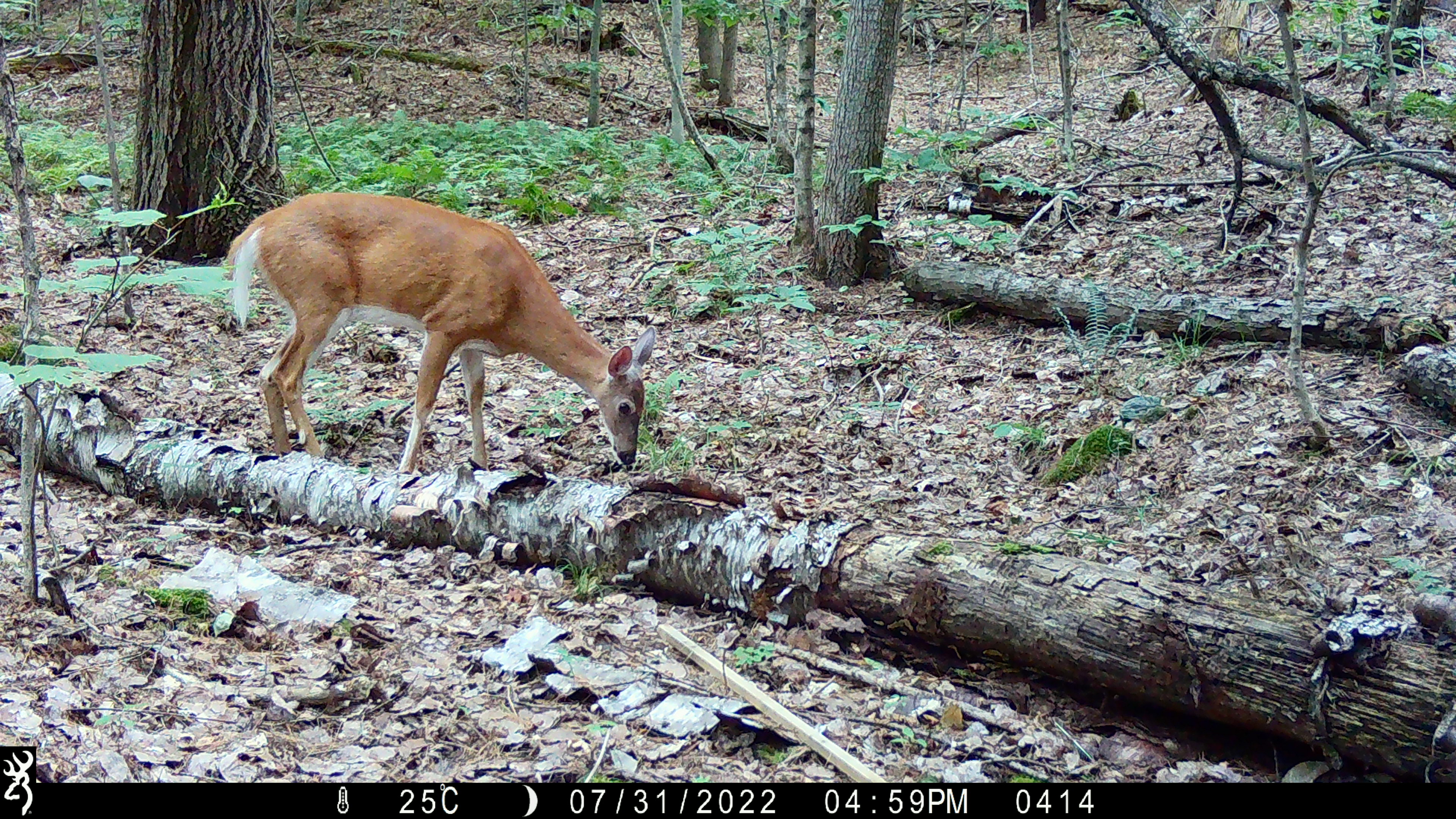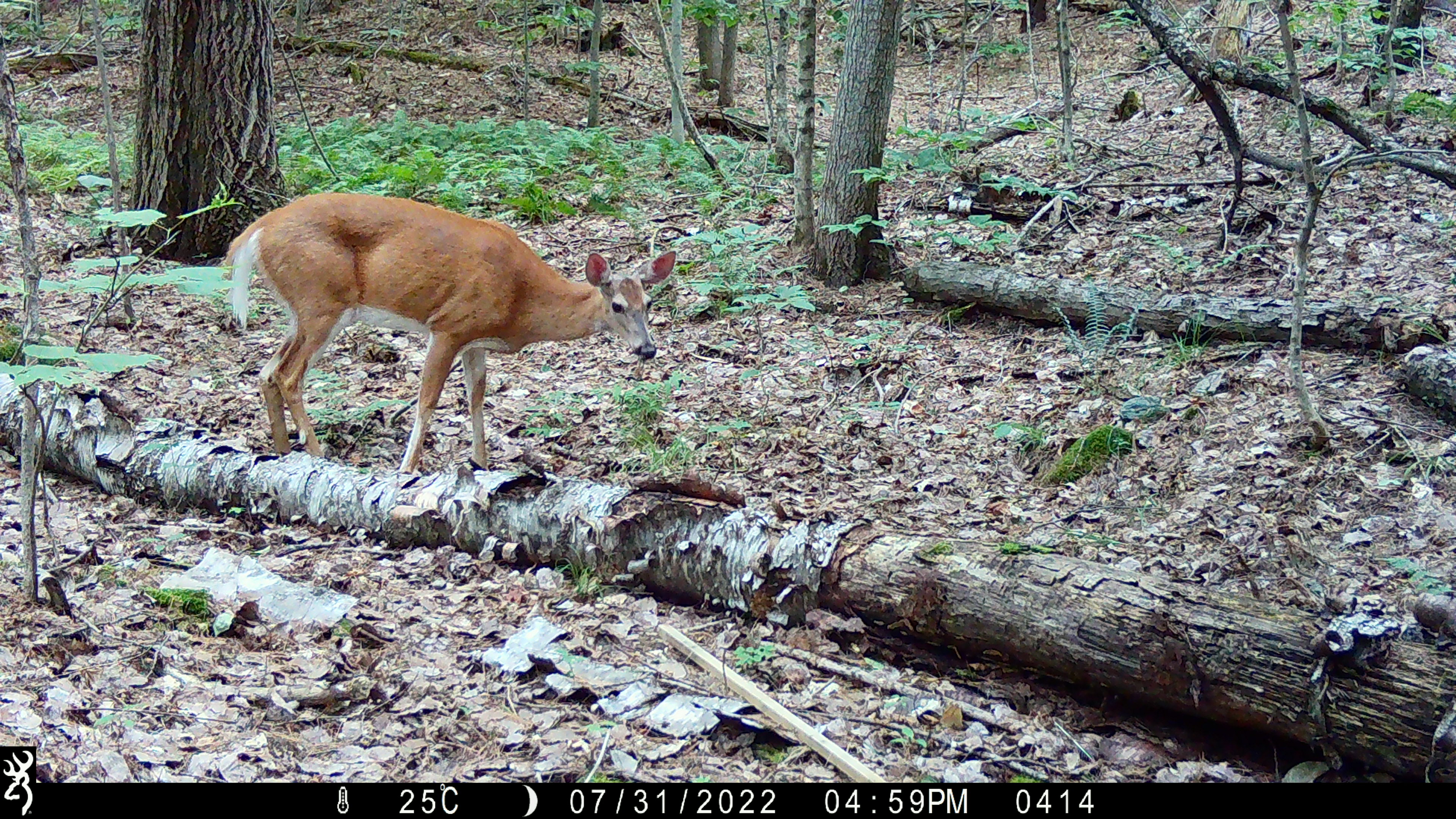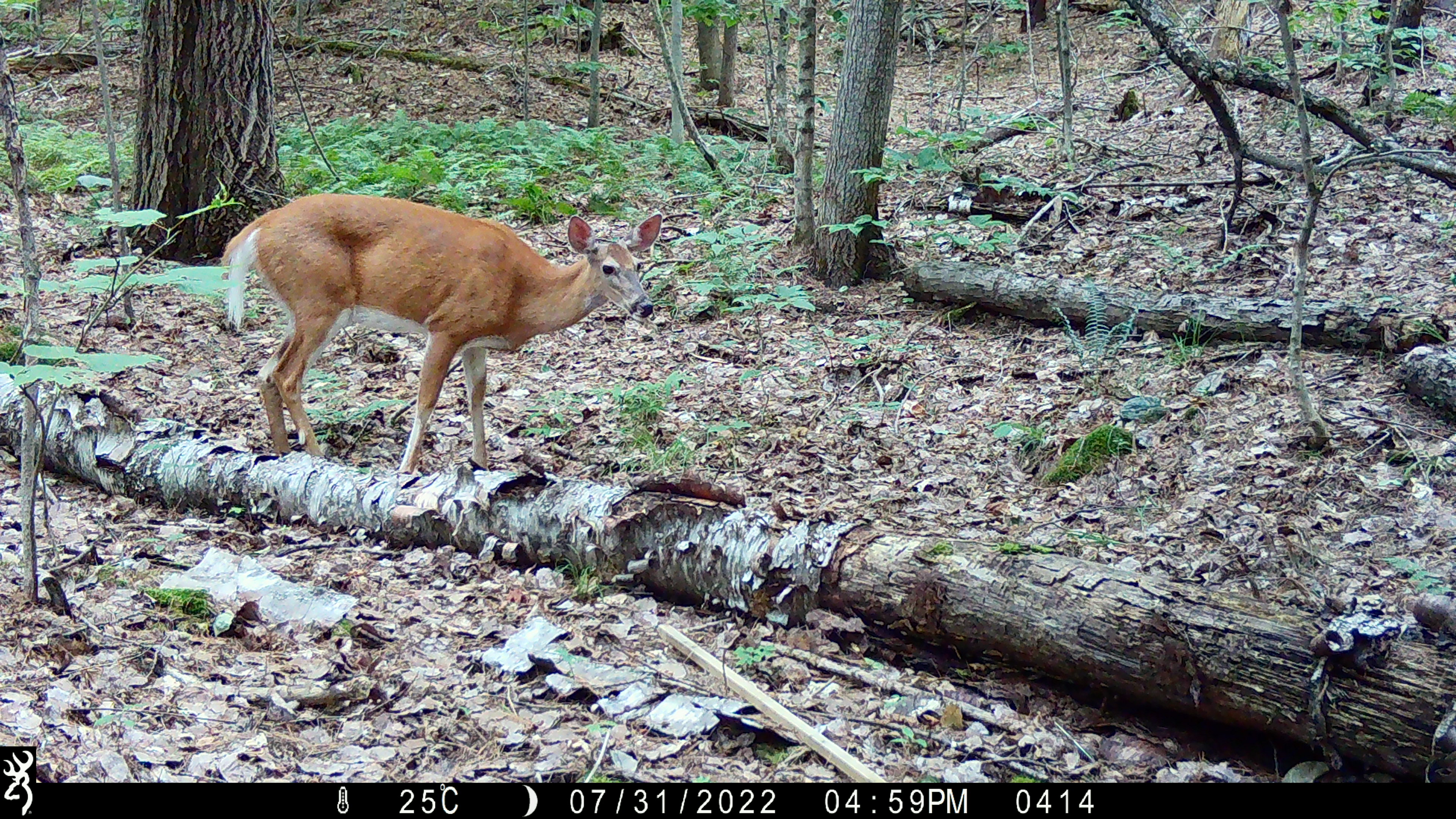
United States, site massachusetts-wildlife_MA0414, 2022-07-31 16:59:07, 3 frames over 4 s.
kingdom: Animalia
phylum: Chordata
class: Mammalia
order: Artiodactyla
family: Cervidae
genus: Odocoileus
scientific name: Odocoileus virginianus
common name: white-tailed deer